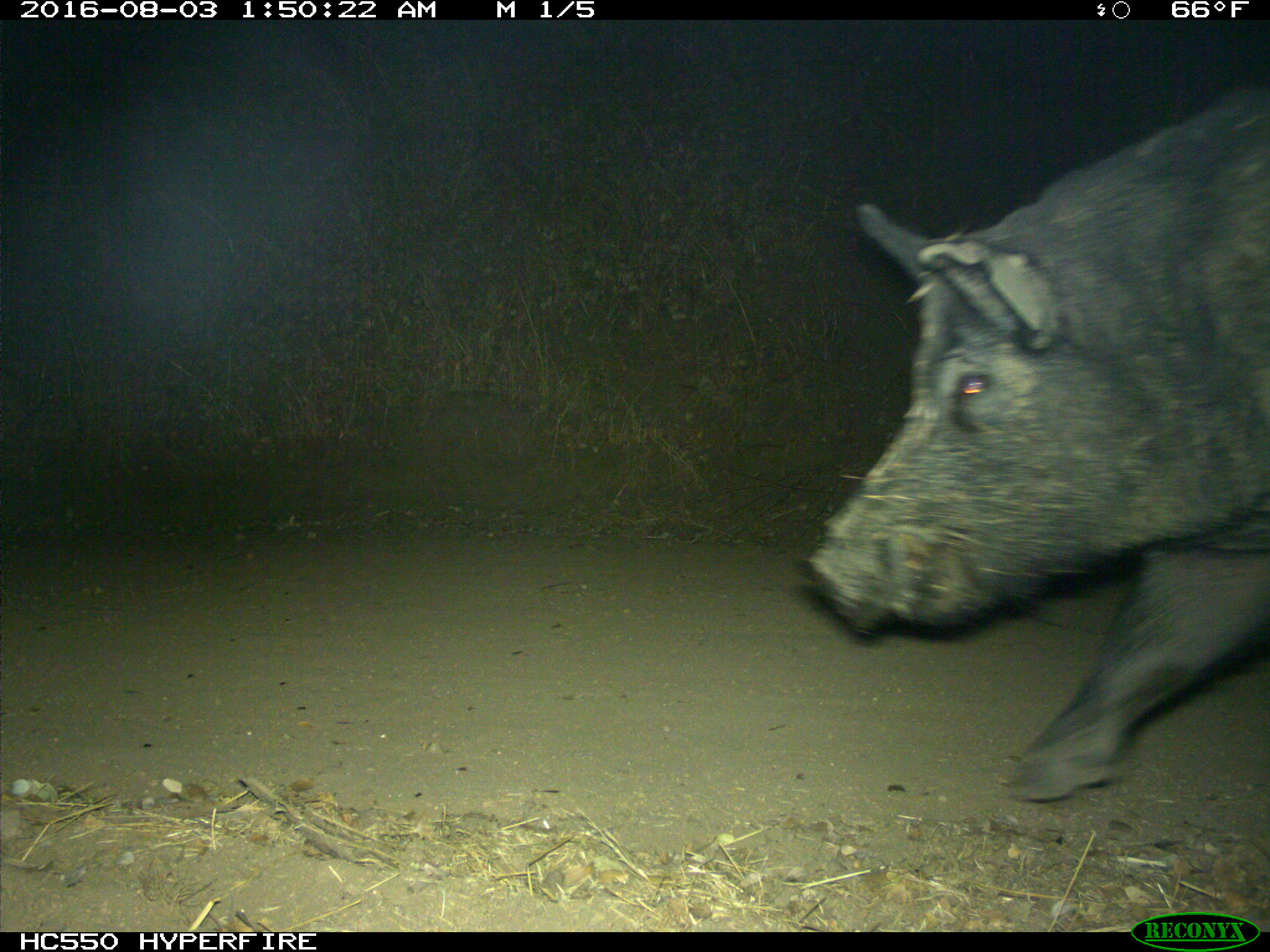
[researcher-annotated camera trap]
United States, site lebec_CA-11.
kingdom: Animalia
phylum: Chordata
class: Mammalia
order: Artiodactyla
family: Suidae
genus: Sus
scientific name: Sus scrofa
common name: wild boar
Sus scrofa (wild boar).